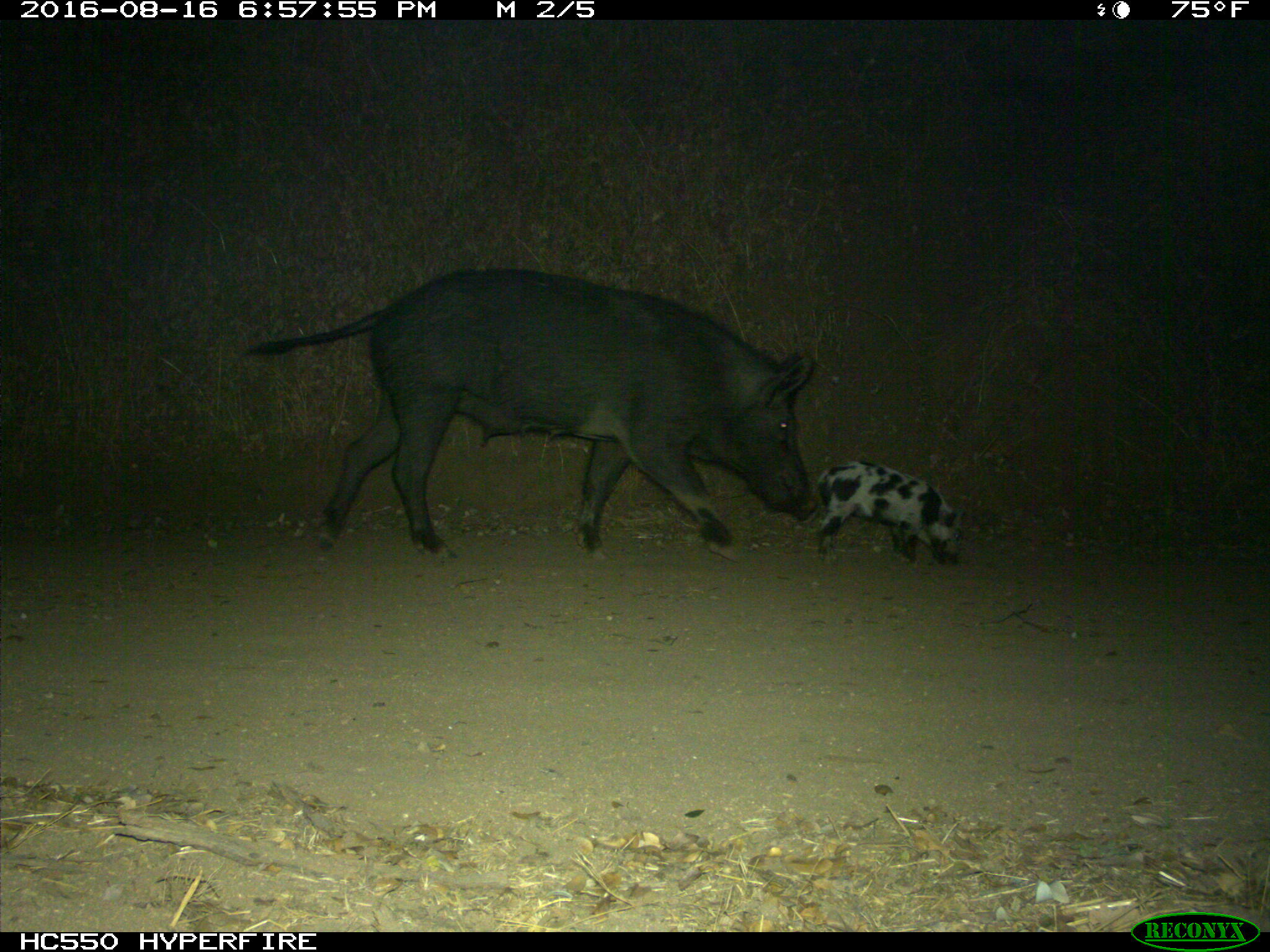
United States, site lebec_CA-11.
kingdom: Animalia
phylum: Chordata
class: Mammalia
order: Artiodactyla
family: Suidae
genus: Sus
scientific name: Sus scrofa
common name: wild boar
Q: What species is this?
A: Sus scrofa (wild boar).